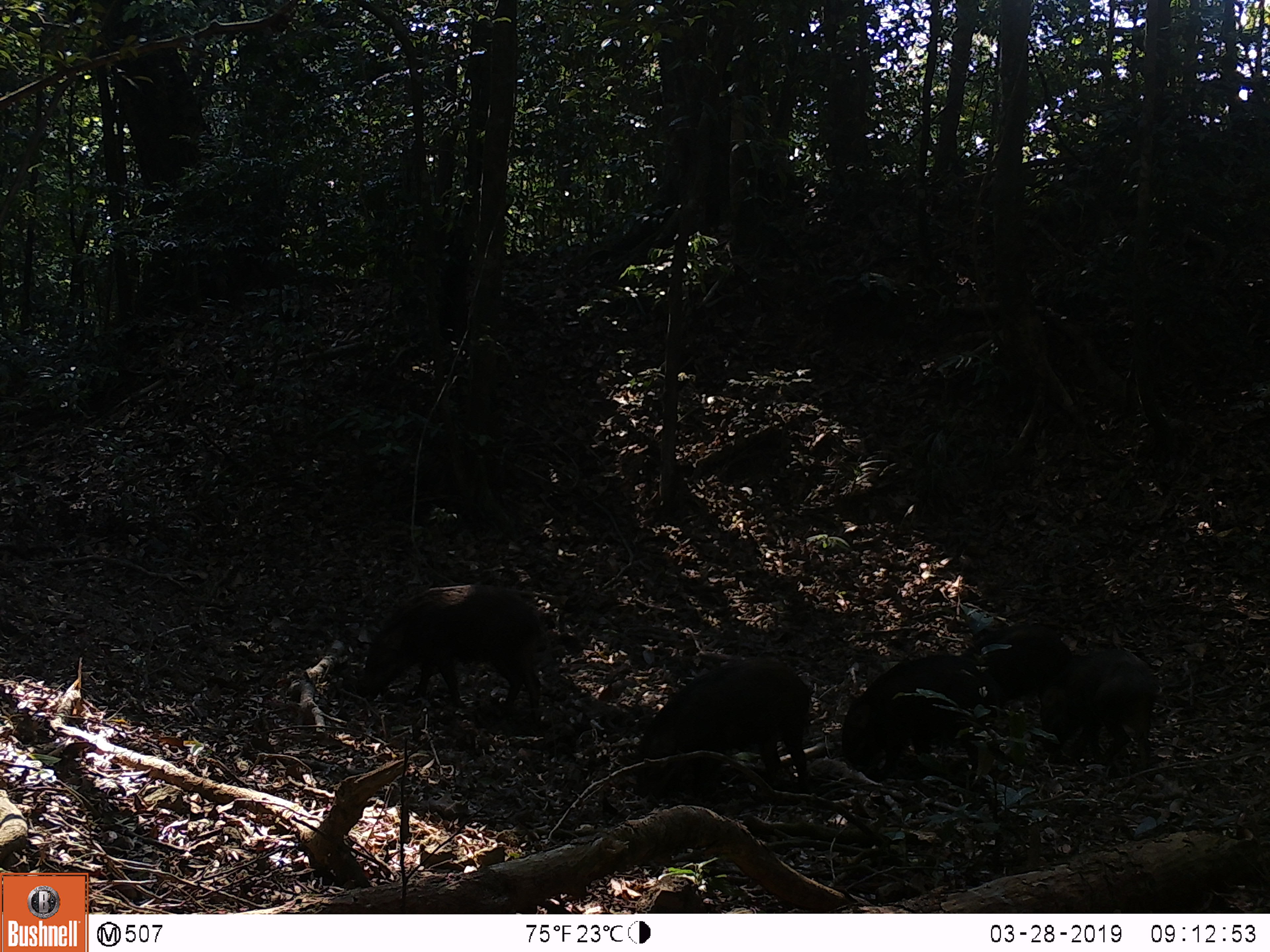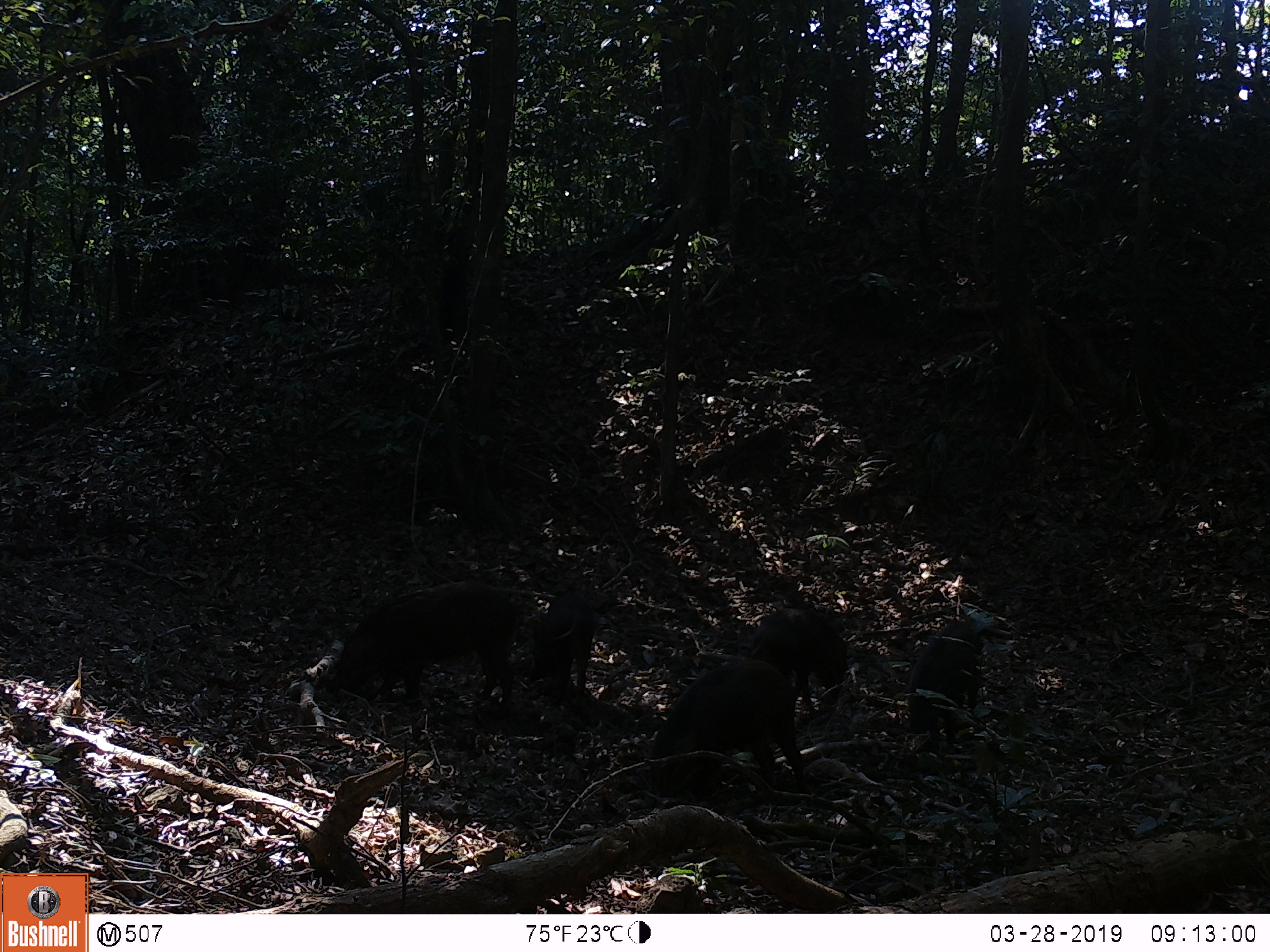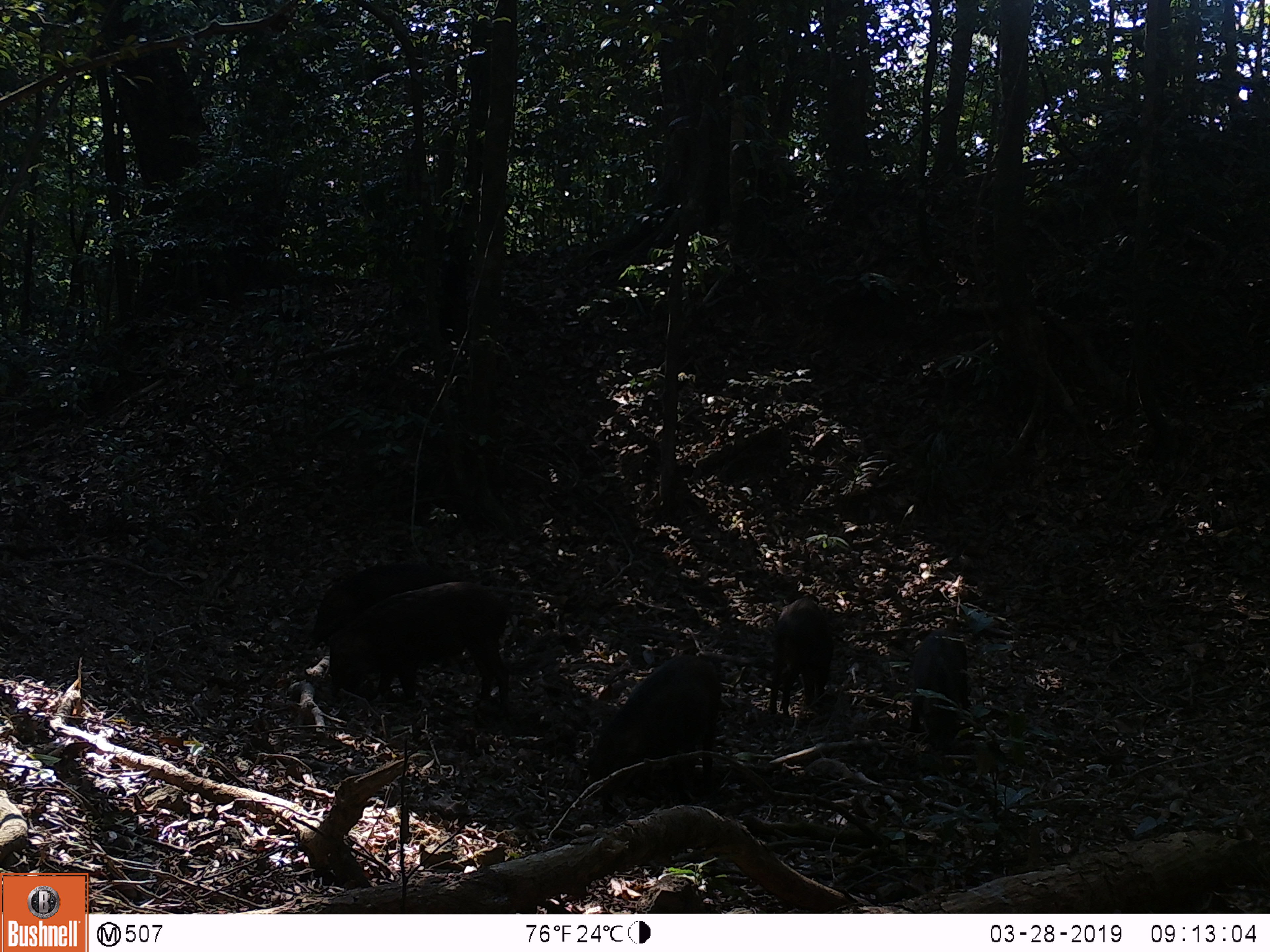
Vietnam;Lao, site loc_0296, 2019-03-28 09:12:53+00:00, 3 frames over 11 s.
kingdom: Animalia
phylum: Chordata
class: Mammalia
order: Artiodactyla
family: Suidae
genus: Sus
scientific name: Sus scrofa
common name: eurasian wild pig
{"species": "eurasian wild pig (Sus scrofa)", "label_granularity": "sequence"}